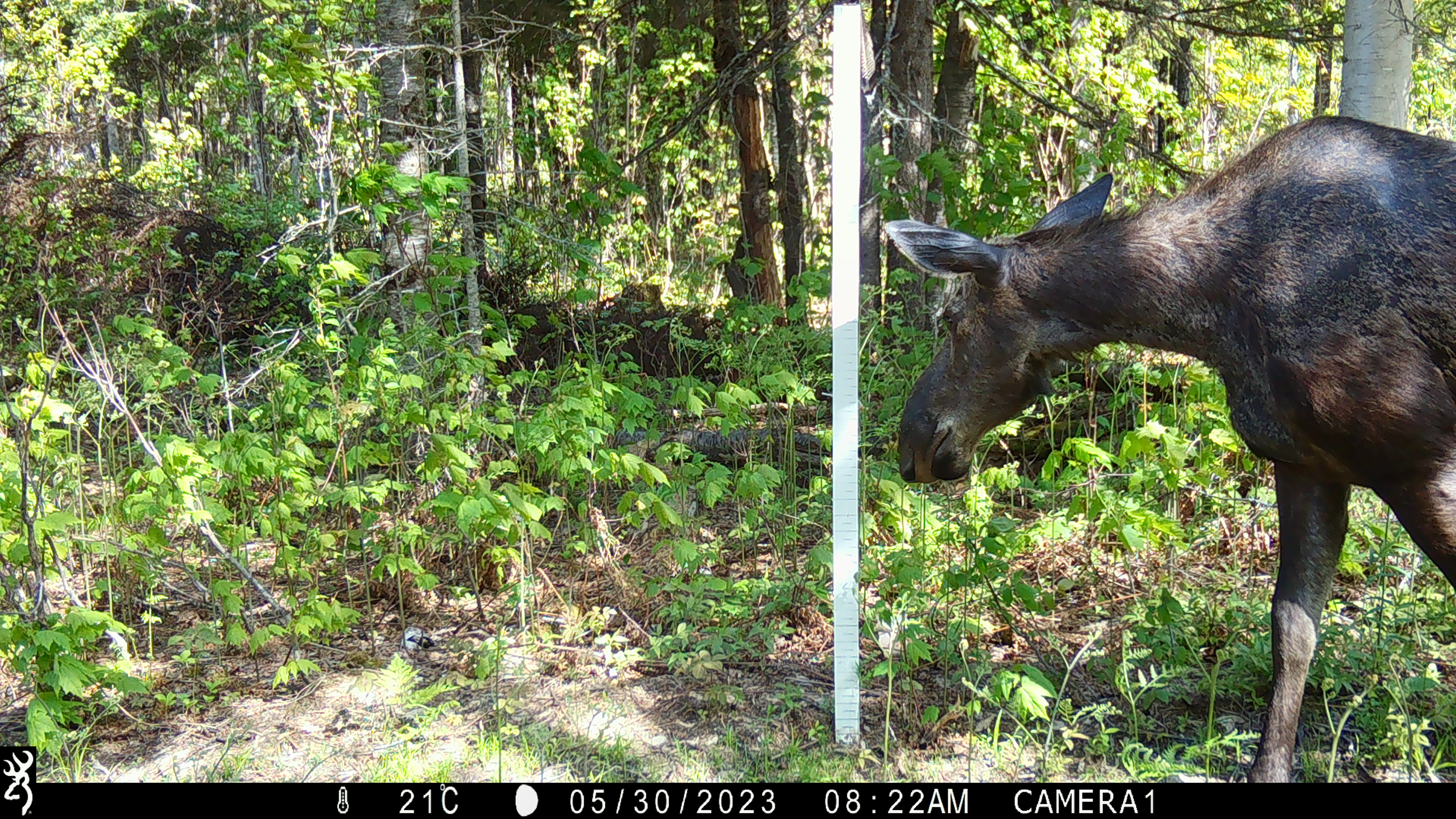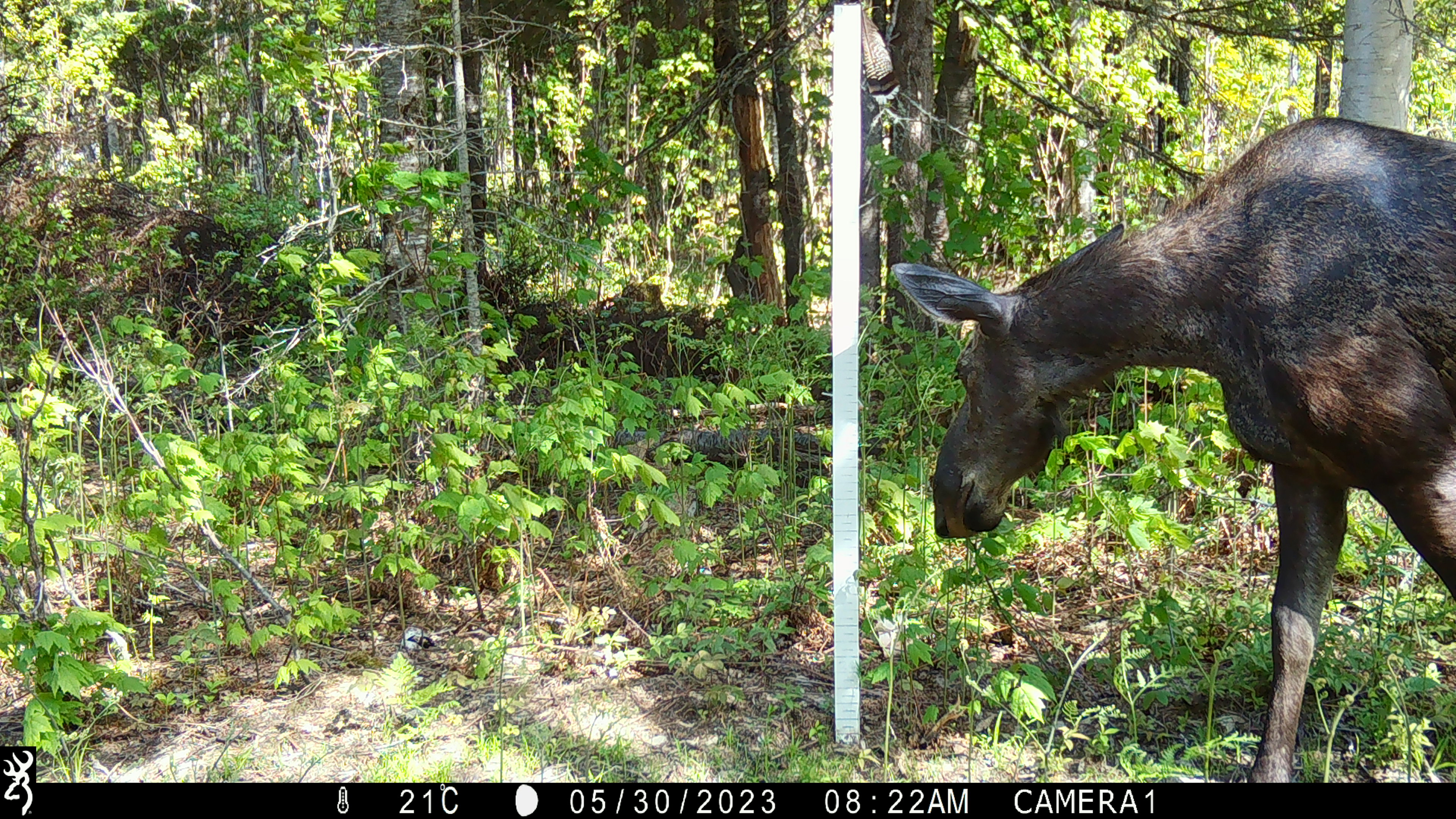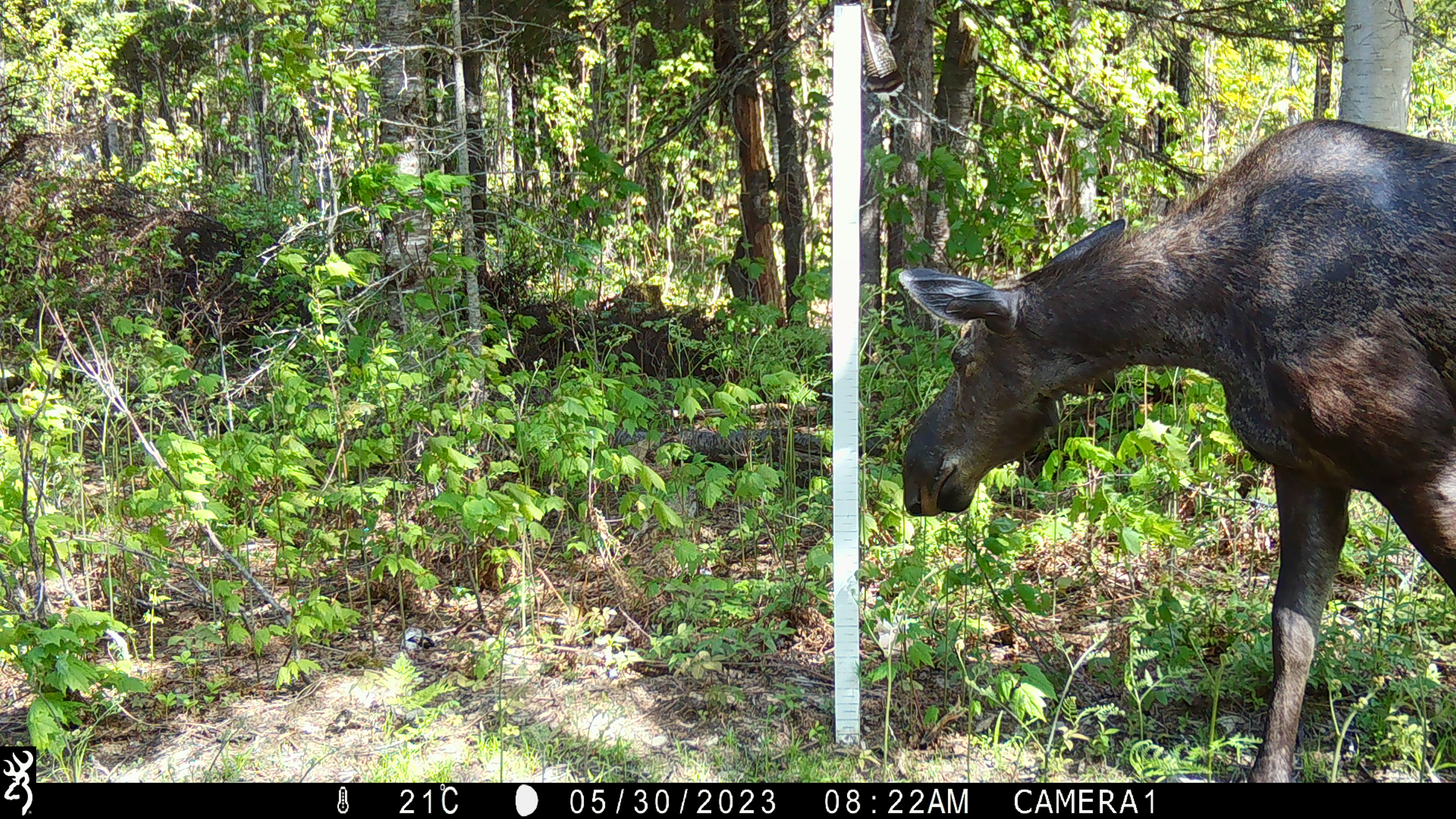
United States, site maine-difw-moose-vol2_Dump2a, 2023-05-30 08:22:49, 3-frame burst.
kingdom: Animalia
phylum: Chordata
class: Mammalia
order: Artiodactyla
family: Cervidae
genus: Alces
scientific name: Alces alces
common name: moose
Moose (Alces alces).